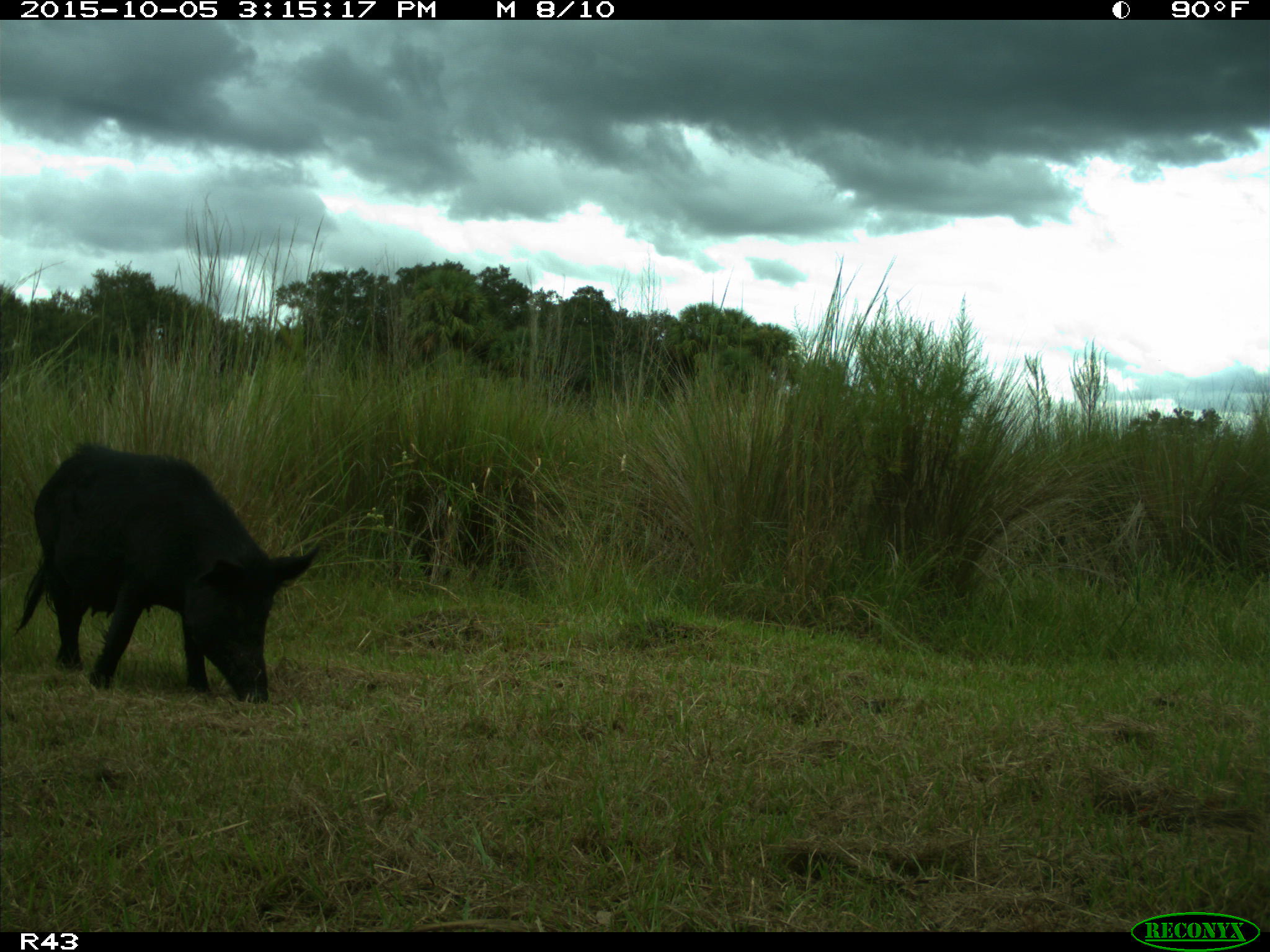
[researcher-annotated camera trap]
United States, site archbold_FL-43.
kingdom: Animalia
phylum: Chordata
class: Mammalia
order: Artiodactyla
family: Suidae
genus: Sus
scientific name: Sus scrofa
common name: wild boar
Sus scrofa (wild boar).